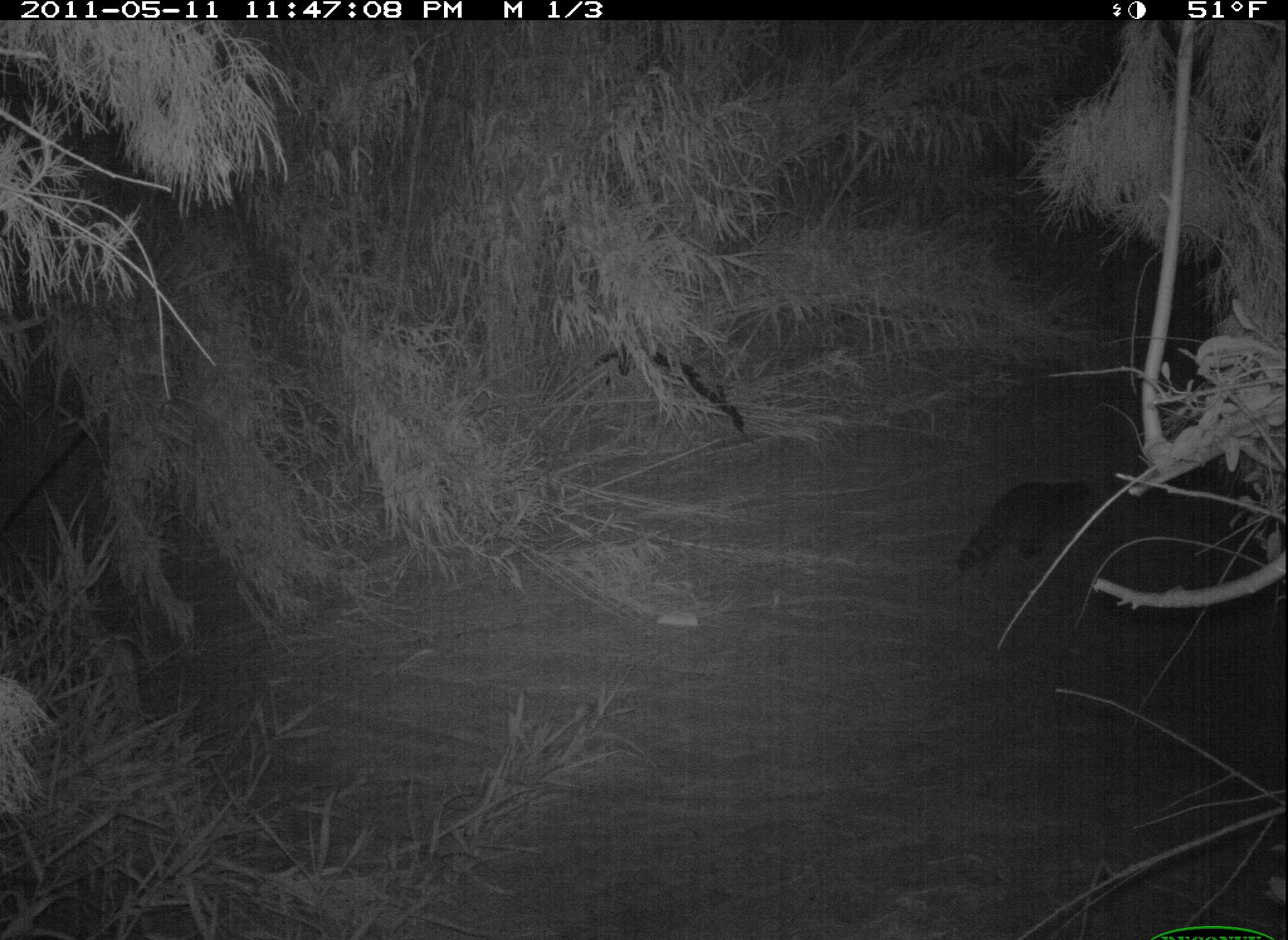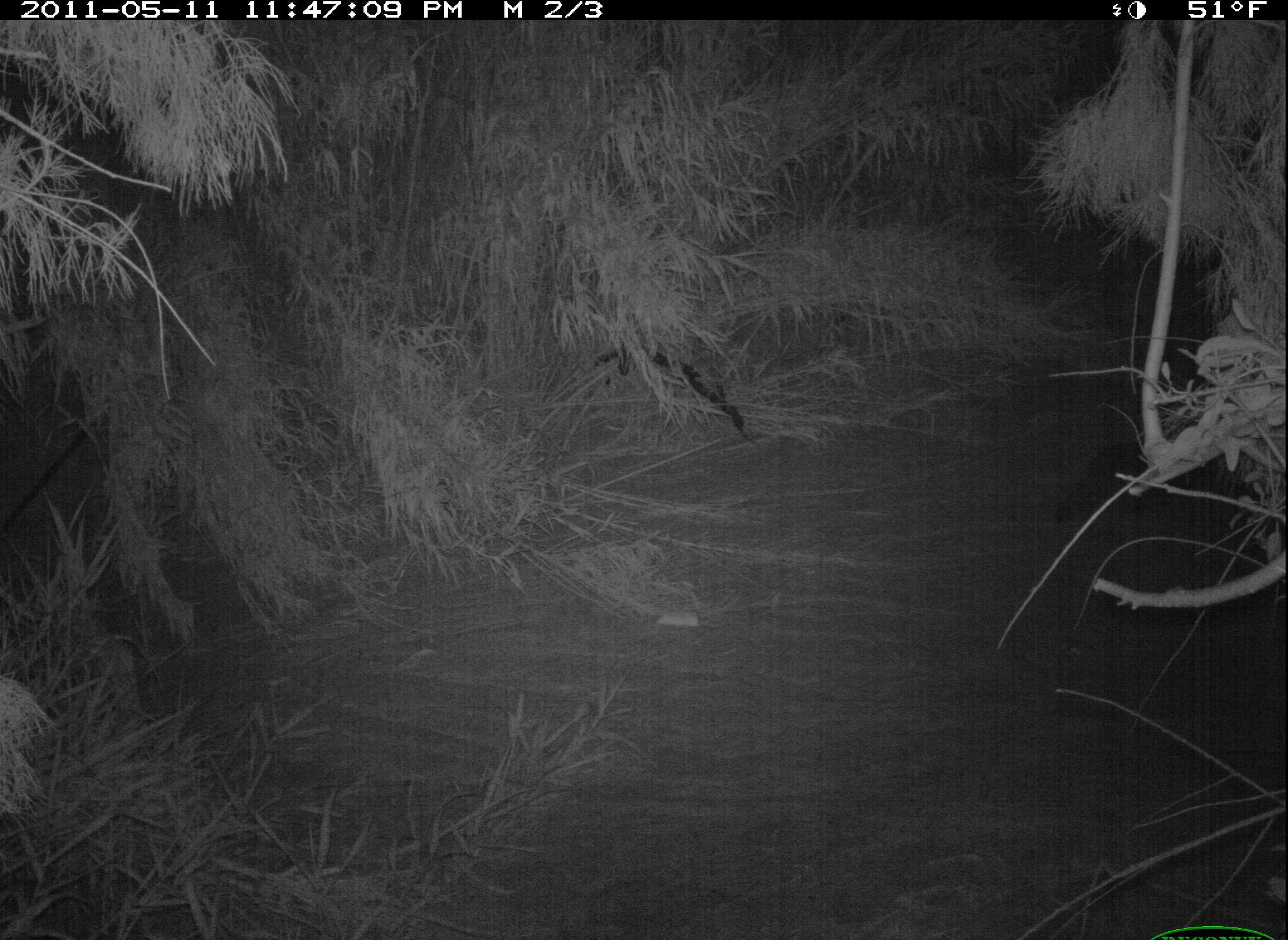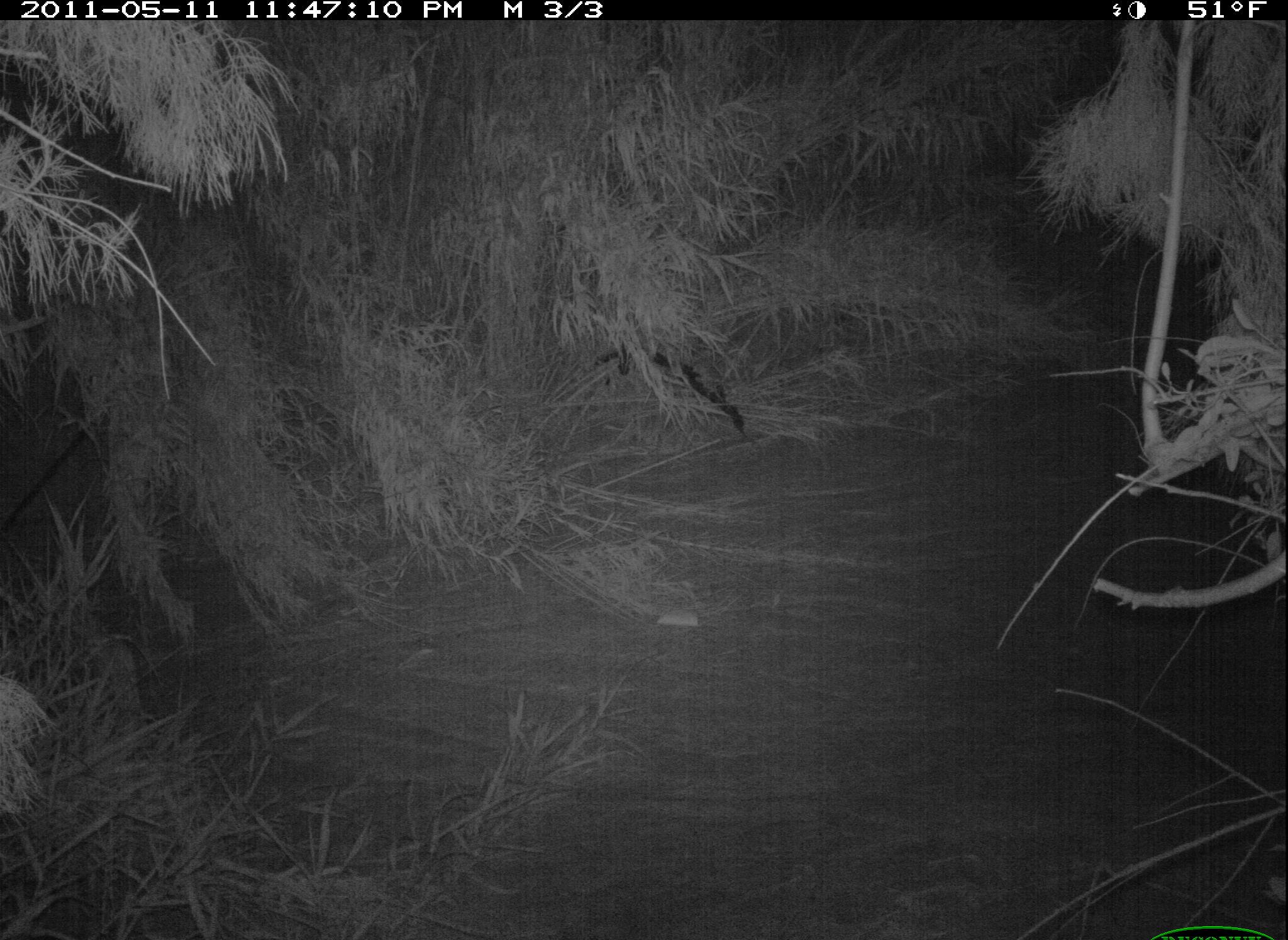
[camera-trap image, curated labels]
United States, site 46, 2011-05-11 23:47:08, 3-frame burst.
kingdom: Animalia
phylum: Chordata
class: Mammalia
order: Carnivora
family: Procyonidae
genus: Procyon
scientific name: Procyon lotor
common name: raccoon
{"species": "raccoon (Procyon lotor)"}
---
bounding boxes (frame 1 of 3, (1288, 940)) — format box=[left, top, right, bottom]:
raccoon: box=[932, 457, 1104, 591]